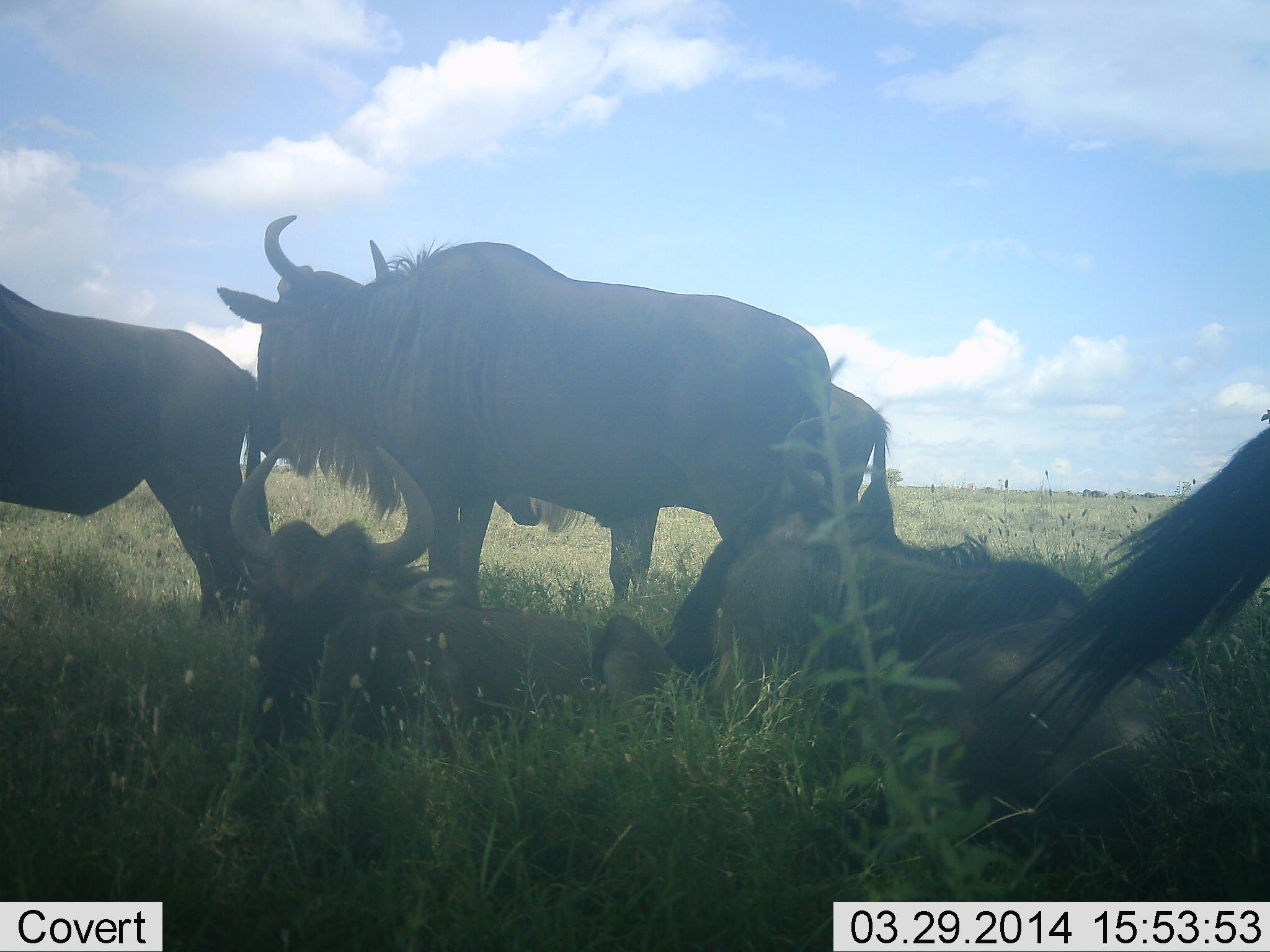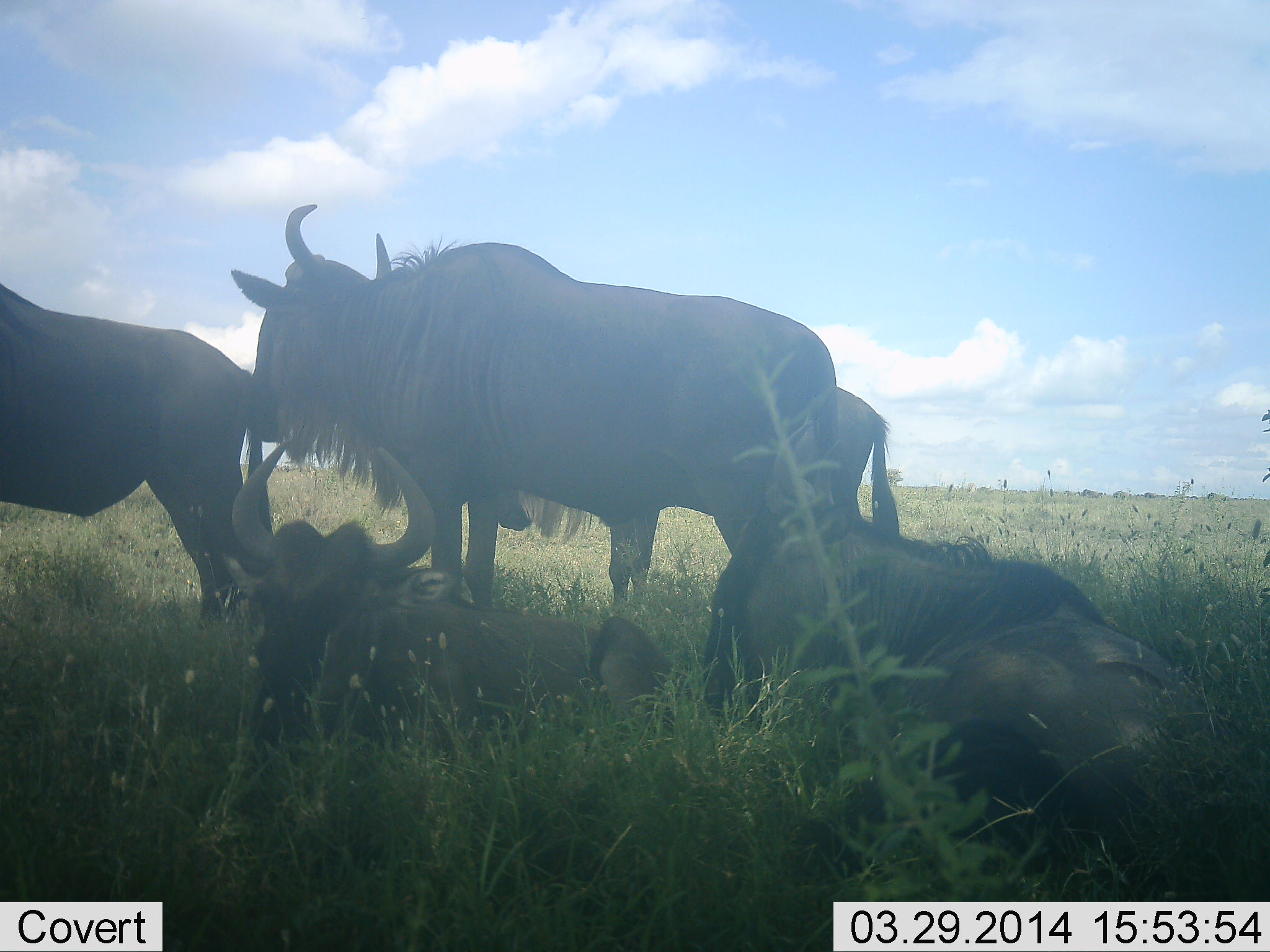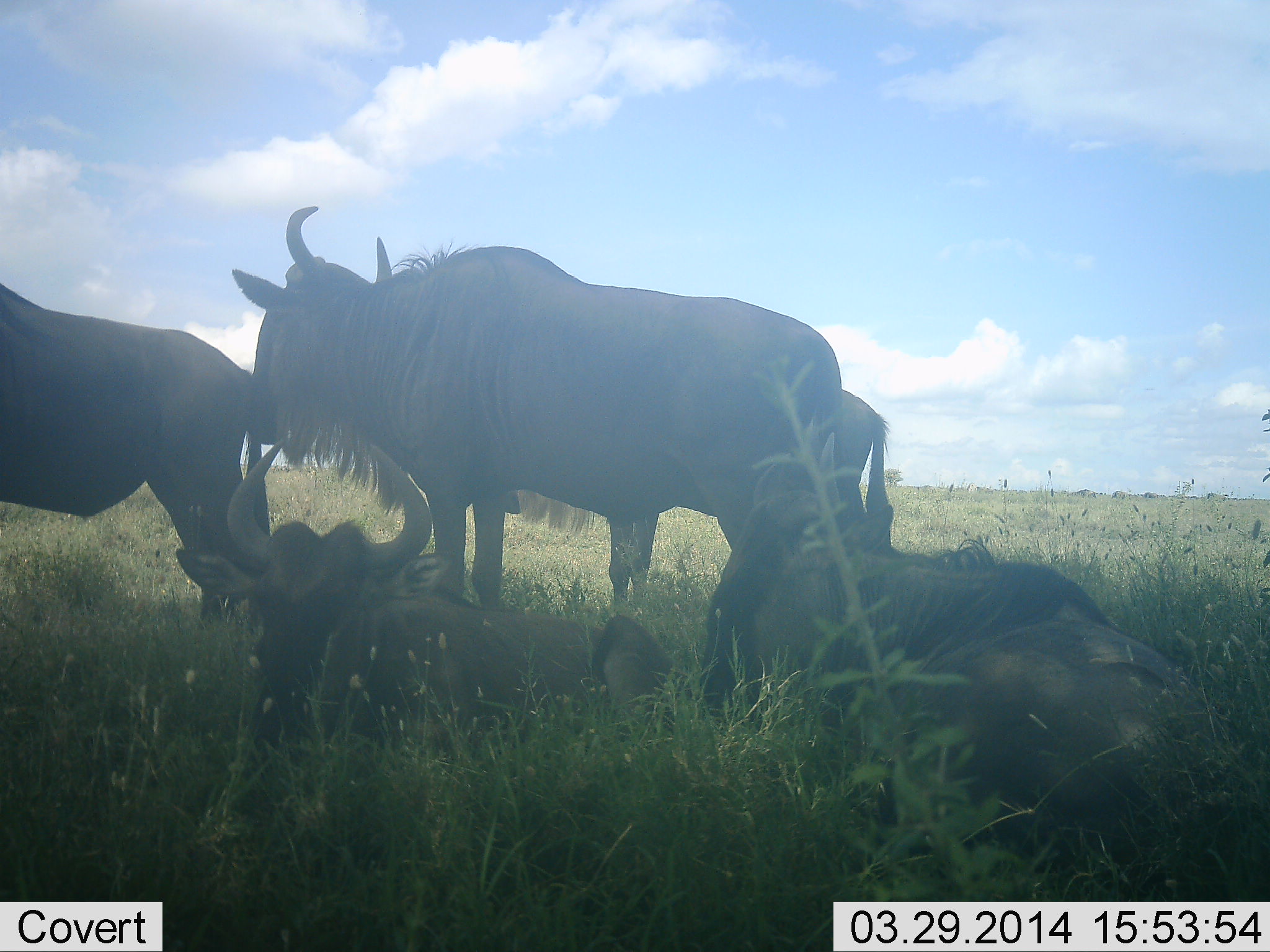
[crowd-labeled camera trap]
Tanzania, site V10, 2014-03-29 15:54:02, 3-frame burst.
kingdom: Animalia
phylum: Chordata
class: Mammalia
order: Artiodactyla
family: Bovidae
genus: Connochaetes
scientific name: Connochaetes taurinus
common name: blue wildebeest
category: wildebeest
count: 6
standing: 80%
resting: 90%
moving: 20%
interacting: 0%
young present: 0%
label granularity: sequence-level